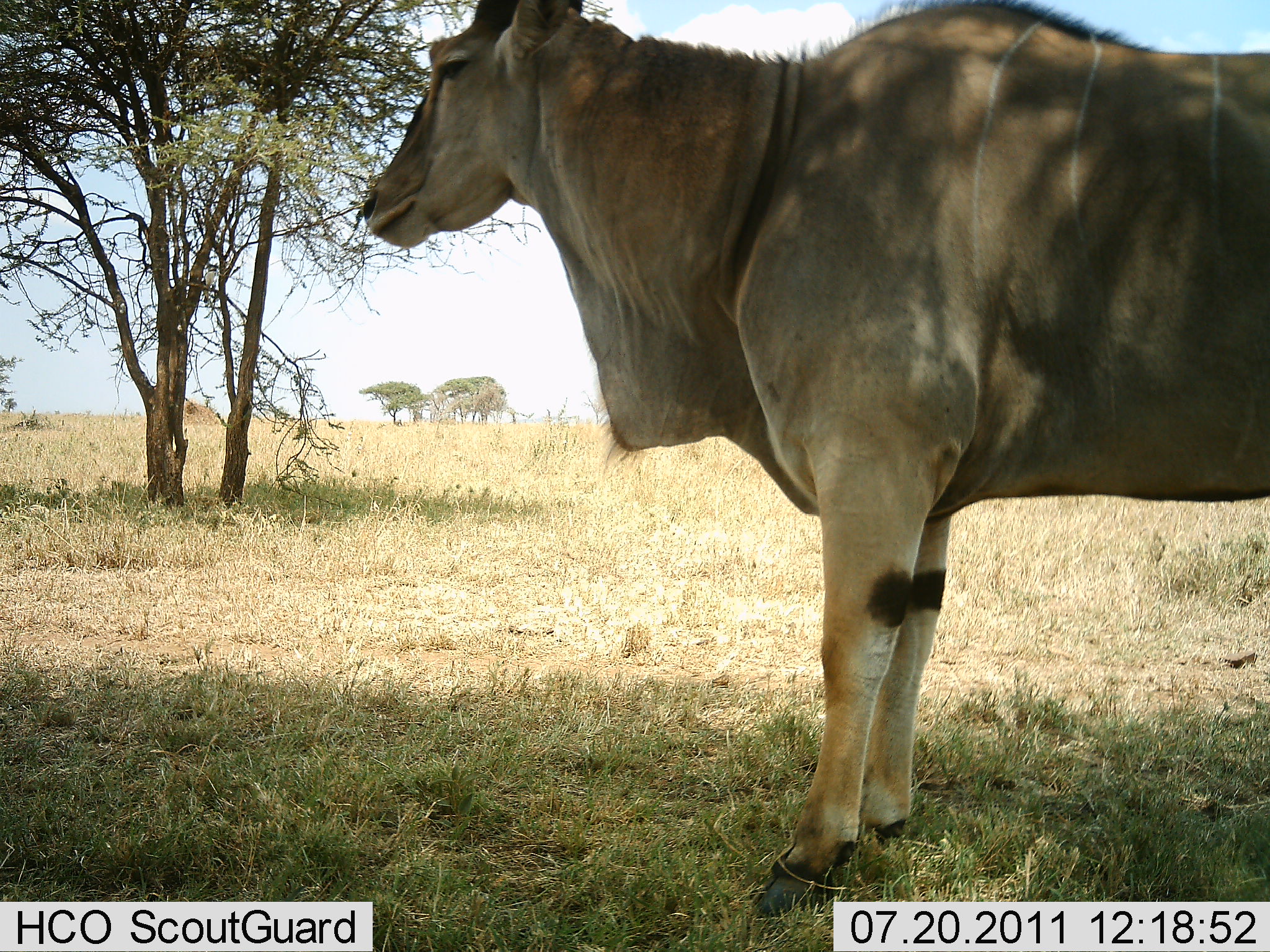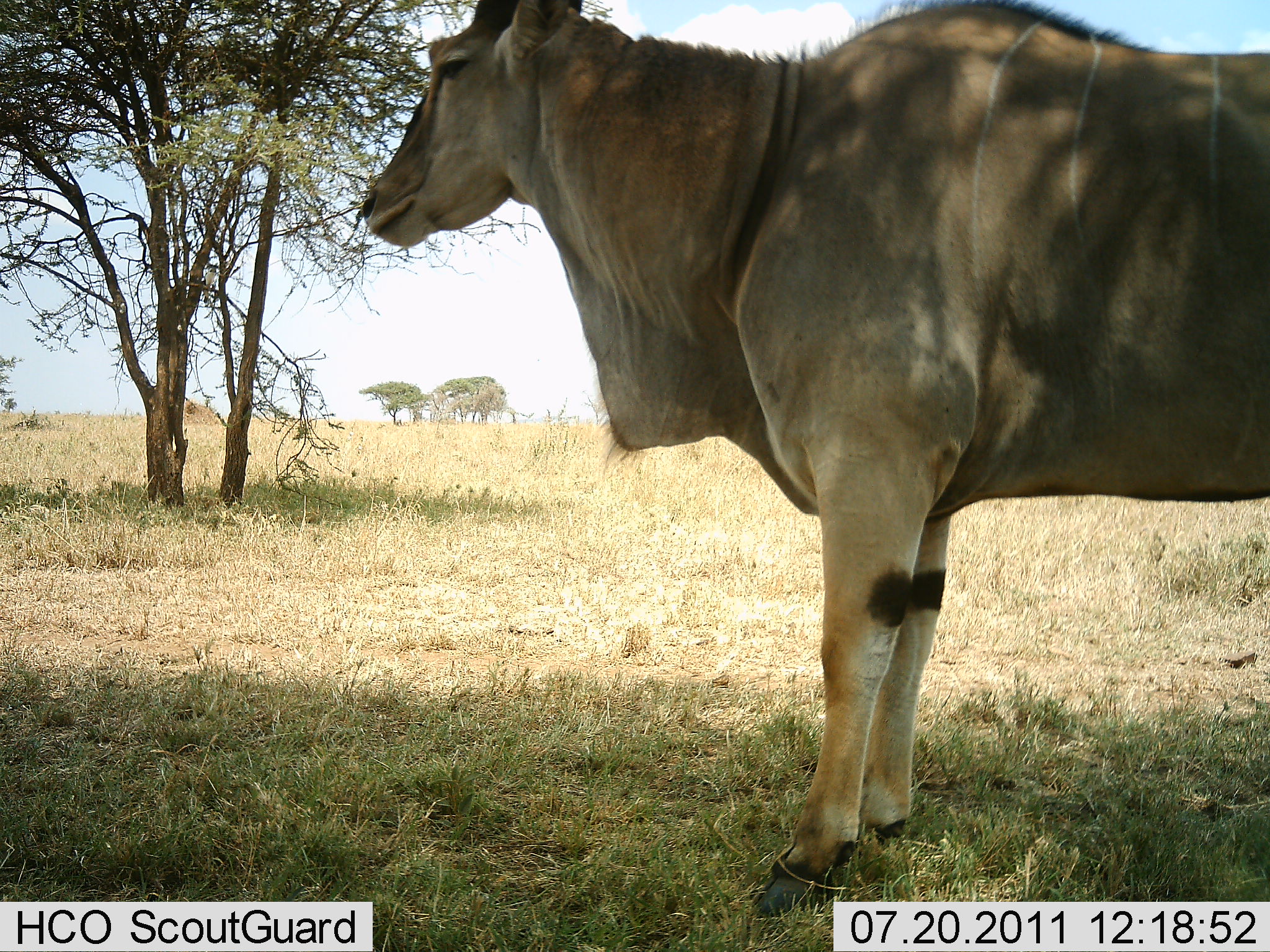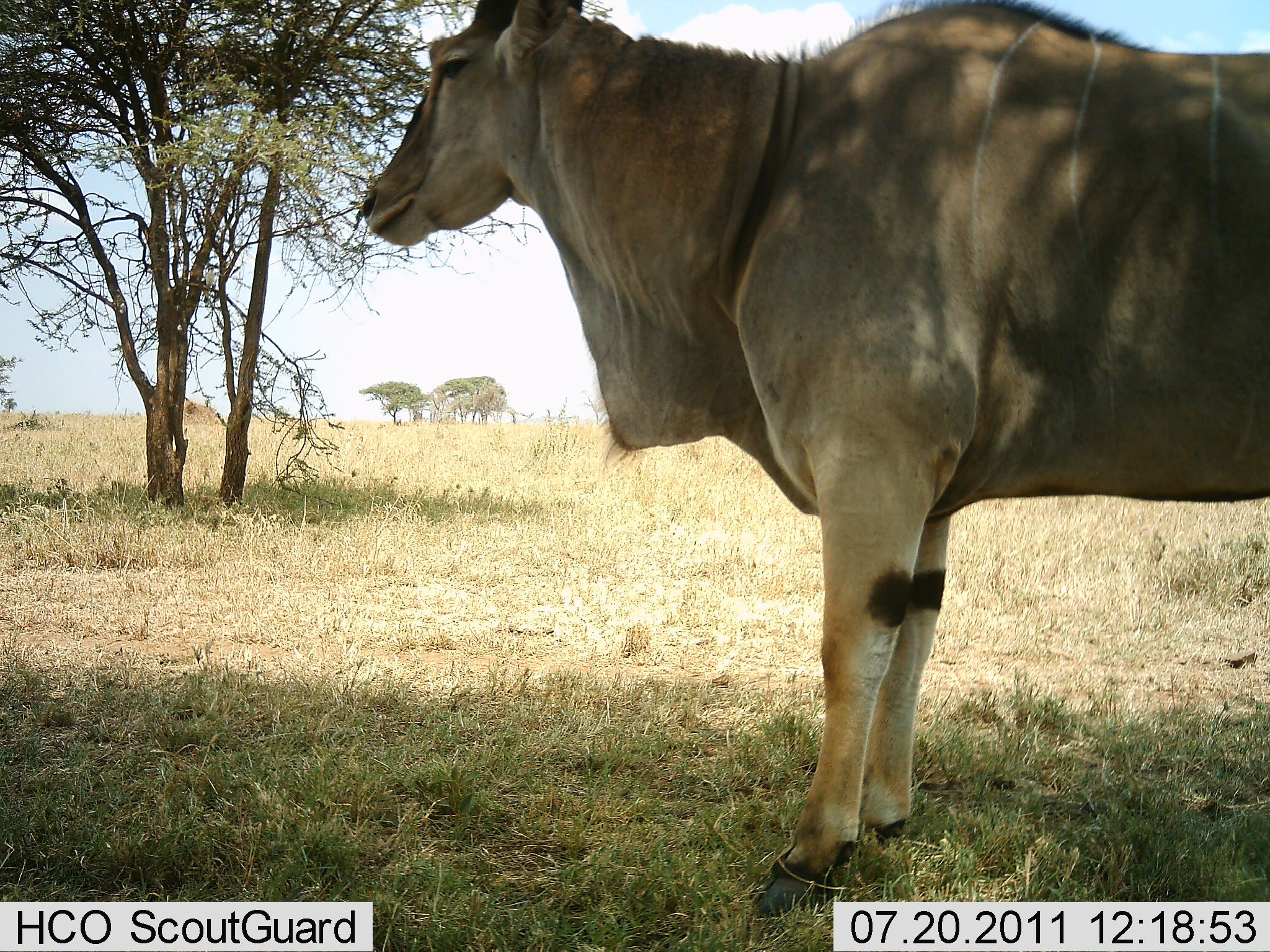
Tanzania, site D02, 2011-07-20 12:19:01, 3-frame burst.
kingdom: Animalia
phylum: Chordata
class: Mammalia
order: Artiodactyla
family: Bovidae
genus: Tragelaphus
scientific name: Tragelaphus oryx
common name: eland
Eland (Tragelaphus oryx), count 1. Behavior (volunteer vote fractions): standing 100%, resting 0%, moving 0%, interacting 0%. Young present (vote fraction): 0%. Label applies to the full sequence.